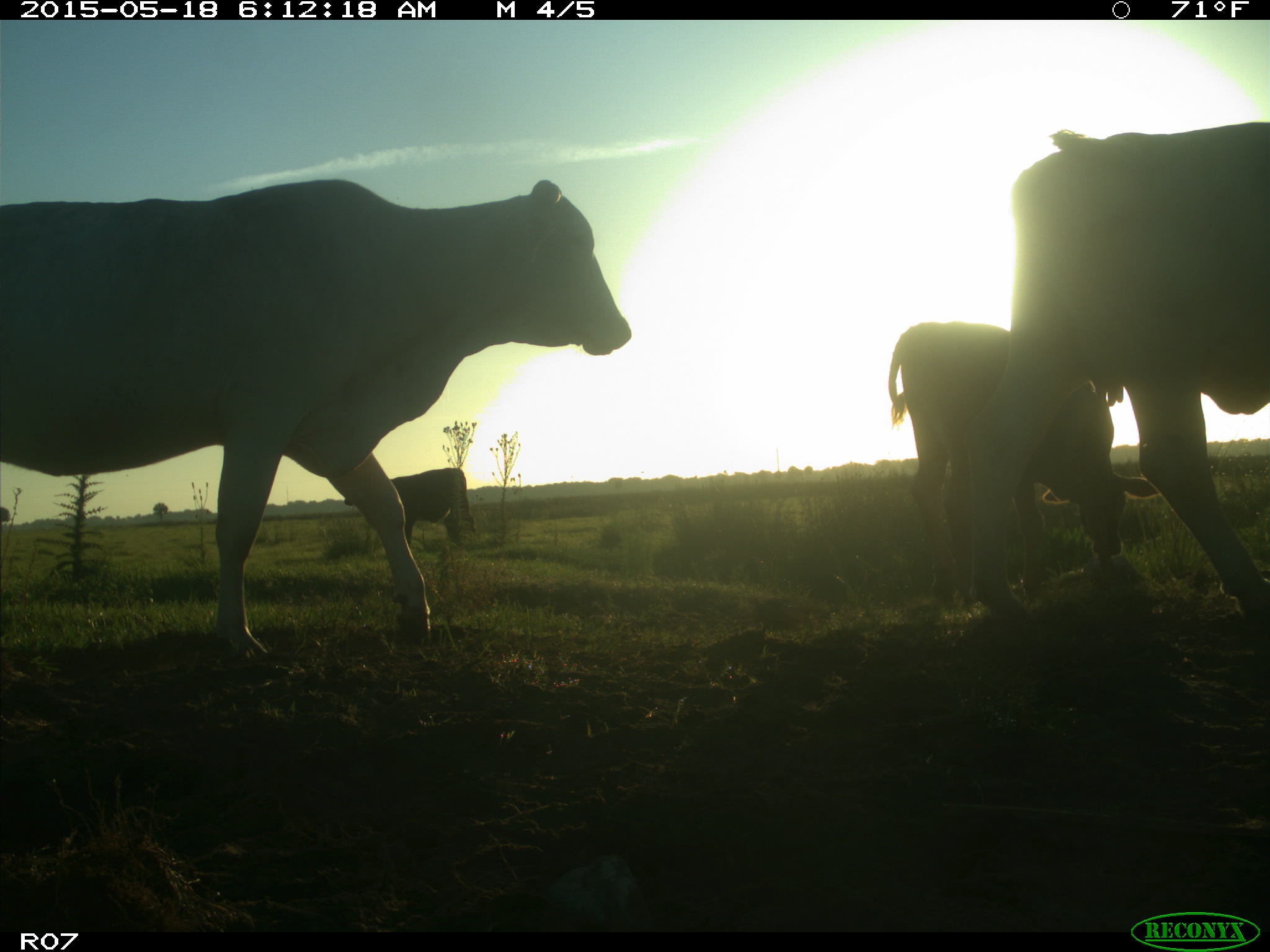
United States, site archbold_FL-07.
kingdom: Animalia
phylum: Chordata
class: Mammalia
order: Artiodactyla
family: Bovidae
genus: Bos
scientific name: Bos taurus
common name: domestic cow